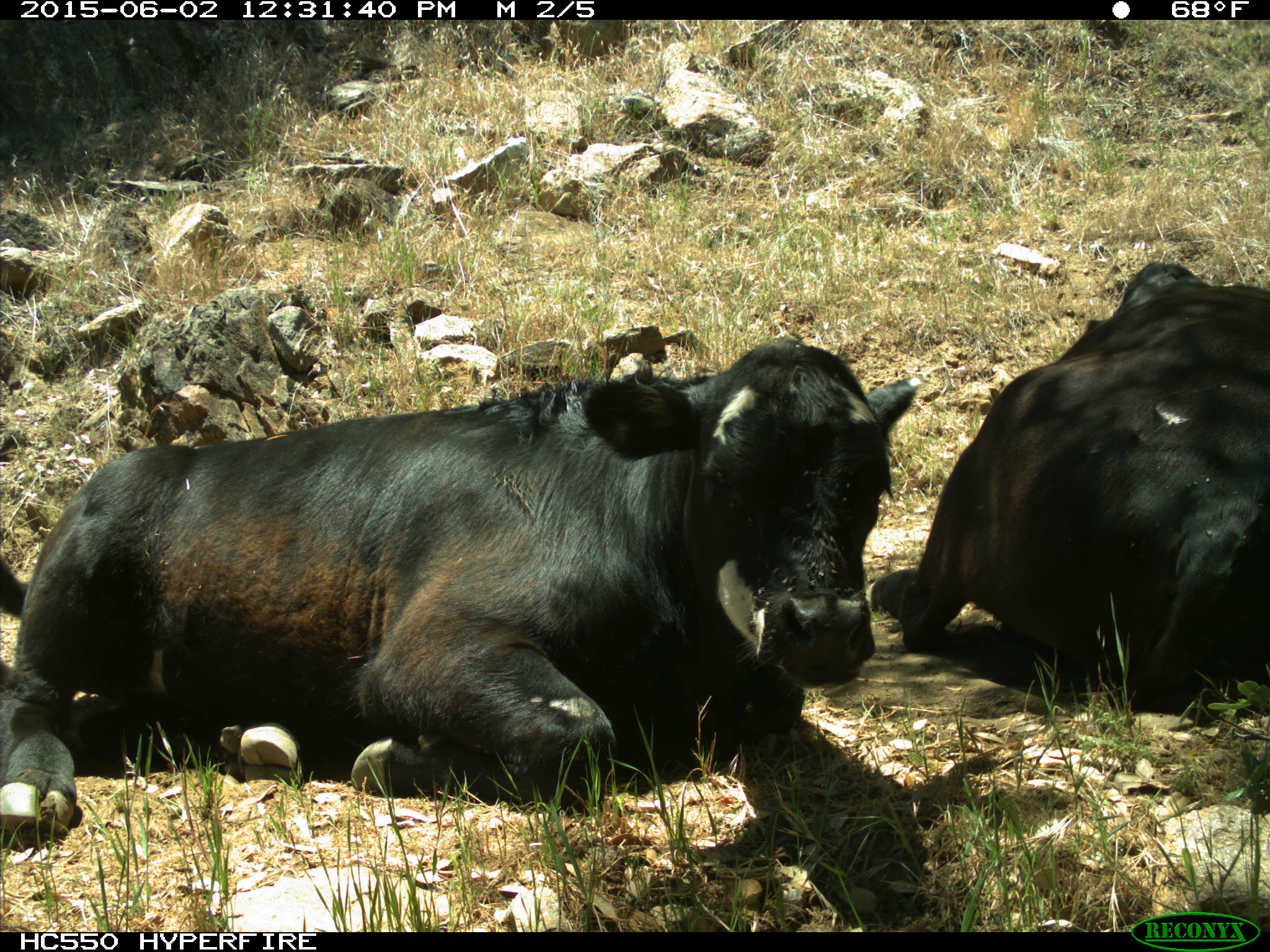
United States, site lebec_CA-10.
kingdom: Animalia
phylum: Chordata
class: Mammalia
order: Artiodactyla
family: Bovidae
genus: Bos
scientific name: Bos taurus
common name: domestic cow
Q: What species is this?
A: Bos taurus (domestic cow).